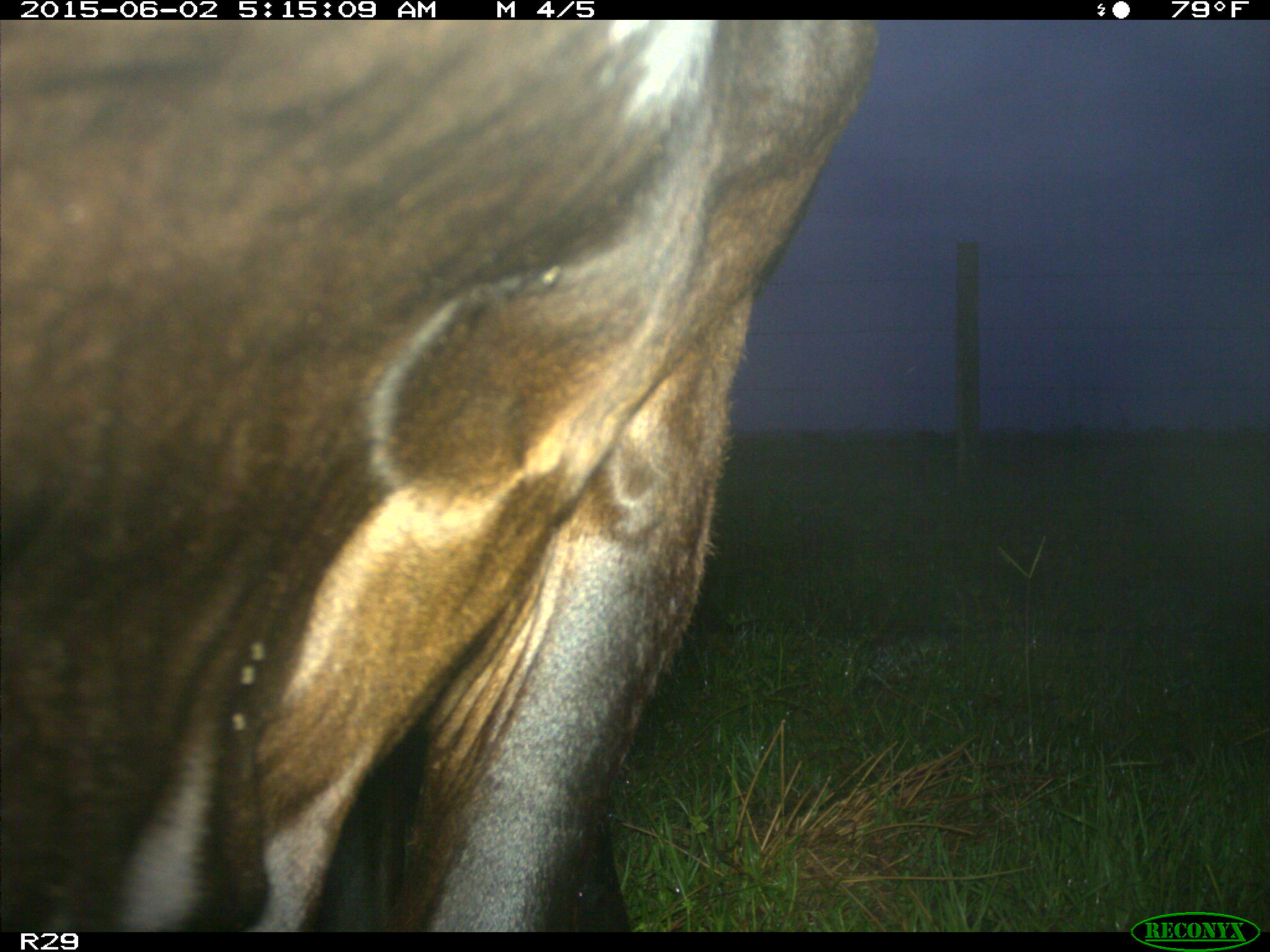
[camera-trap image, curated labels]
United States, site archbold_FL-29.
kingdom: Animalia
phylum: Chordata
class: Mammalia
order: Artiodactyla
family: Bovidae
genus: Bos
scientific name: Bos taurus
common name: domestic cow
Bos taurus (domestic cow).